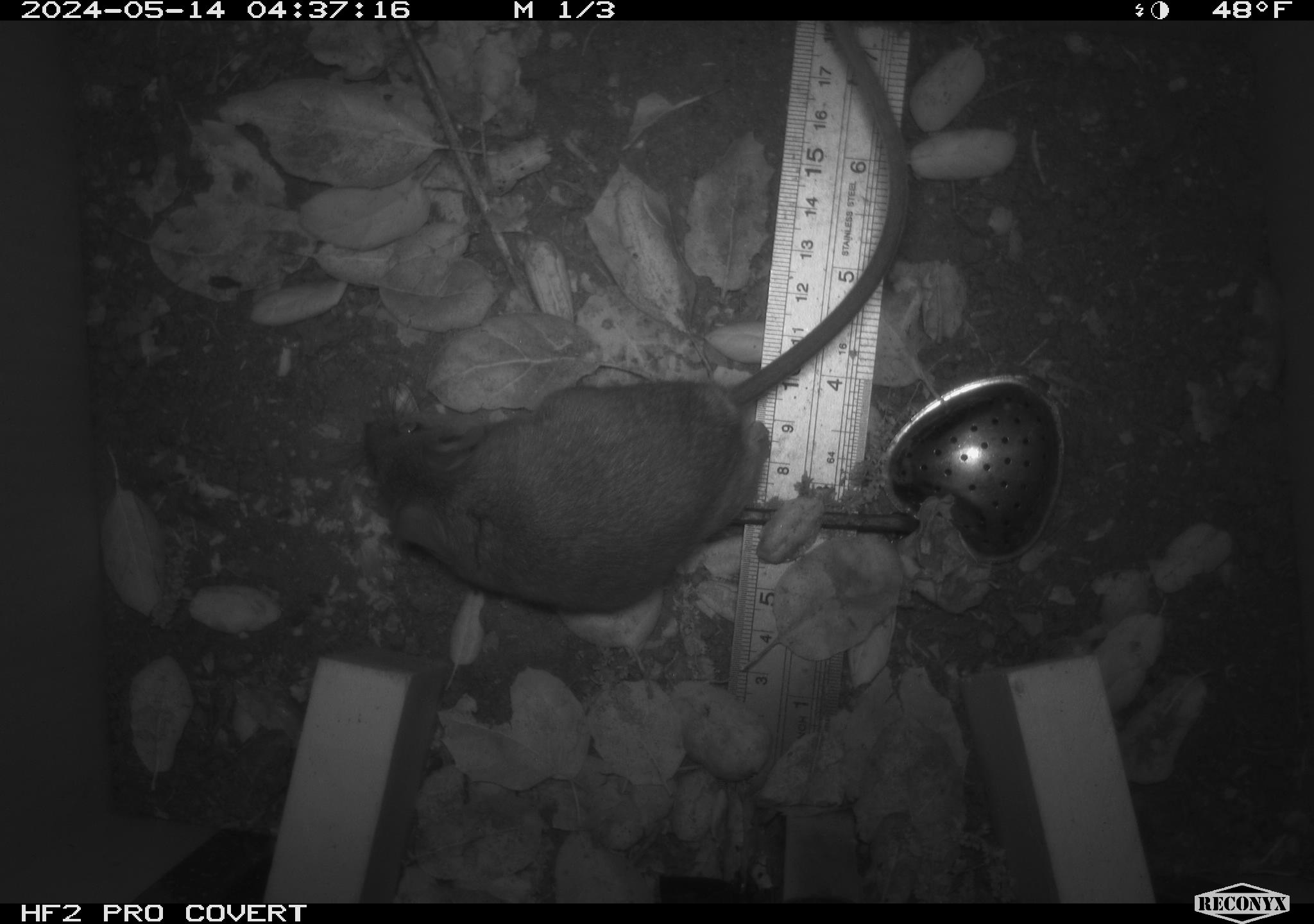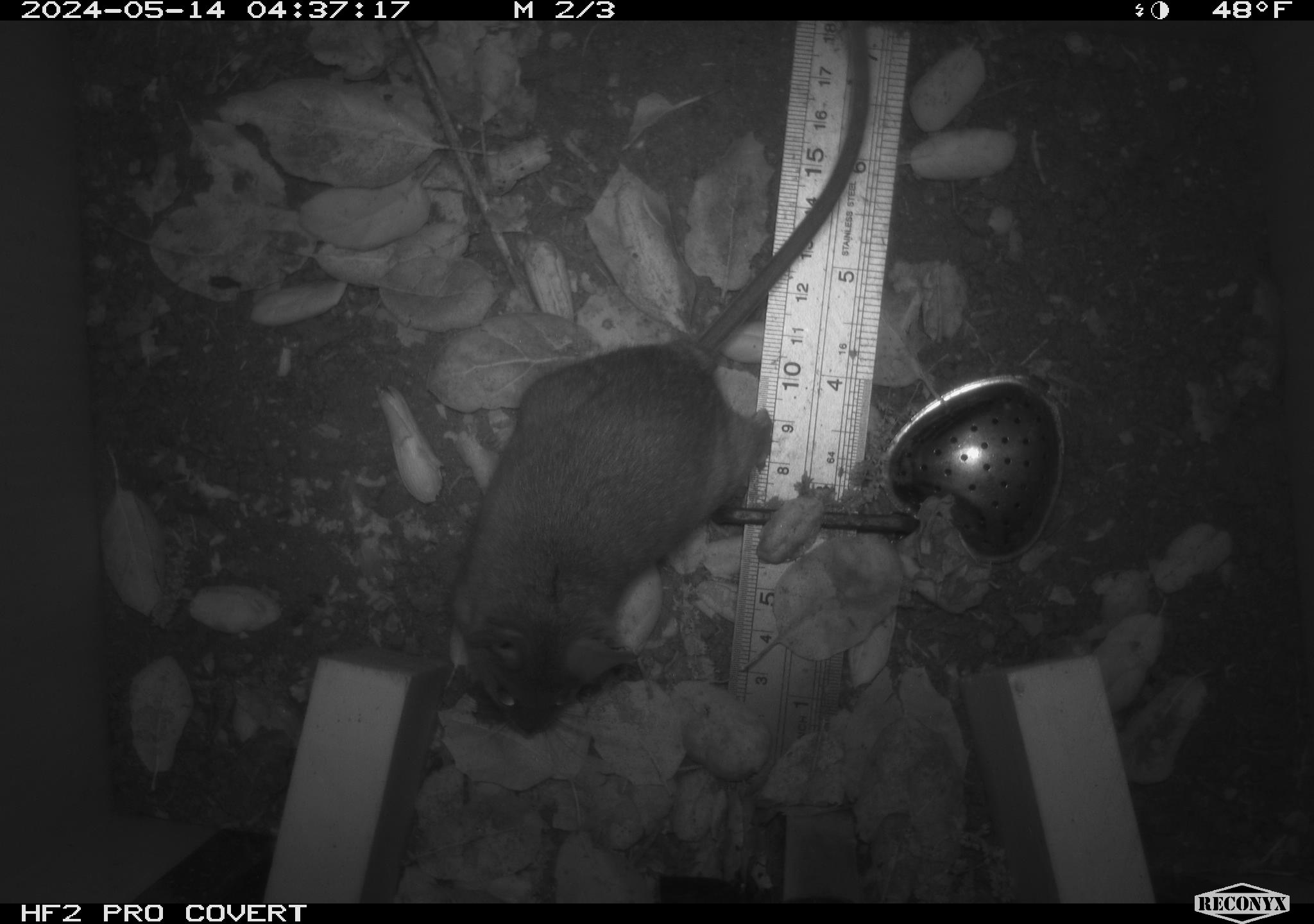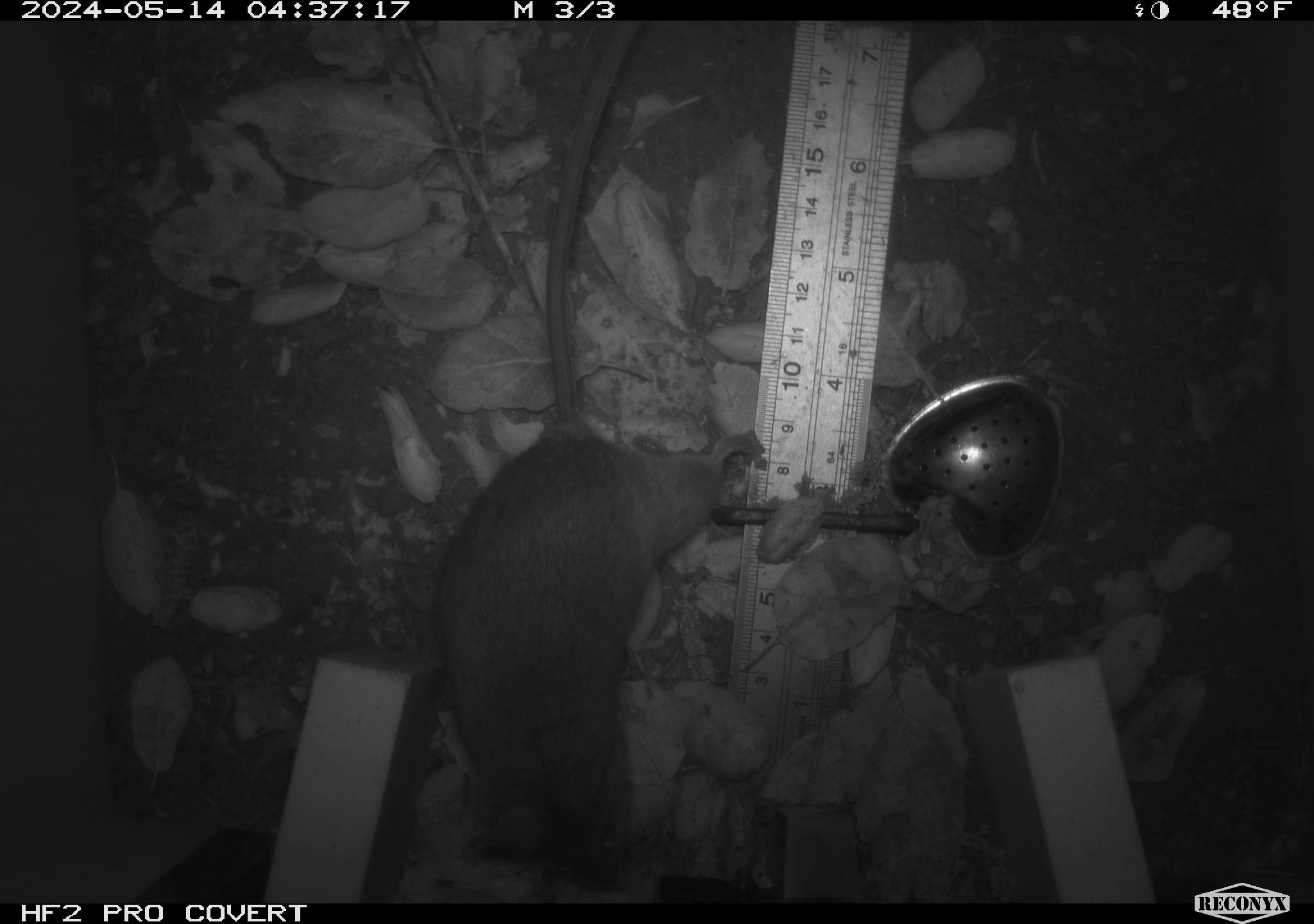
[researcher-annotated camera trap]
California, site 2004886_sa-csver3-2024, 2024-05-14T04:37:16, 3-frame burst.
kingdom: Animalia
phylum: Chordata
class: Mammalia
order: Rodentia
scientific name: Rodentia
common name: rodent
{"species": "rodent (Rodentia)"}